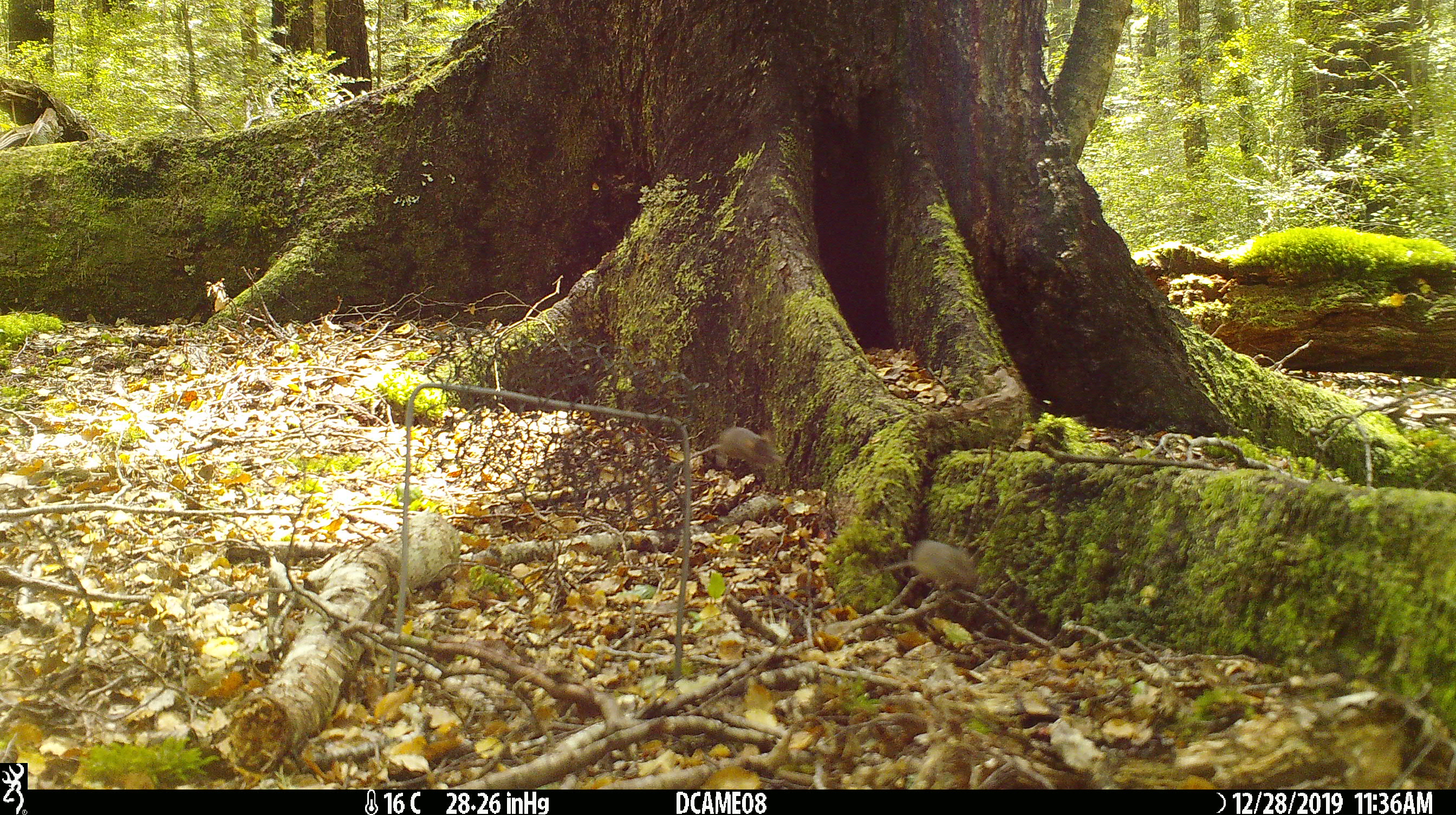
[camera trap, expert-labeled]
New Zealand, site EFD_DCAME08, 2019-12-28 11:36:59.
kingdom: Animalia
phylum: Chordata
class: Mammalia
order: Rodentia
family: Muridae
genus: Mus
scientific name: Mus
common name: mouse